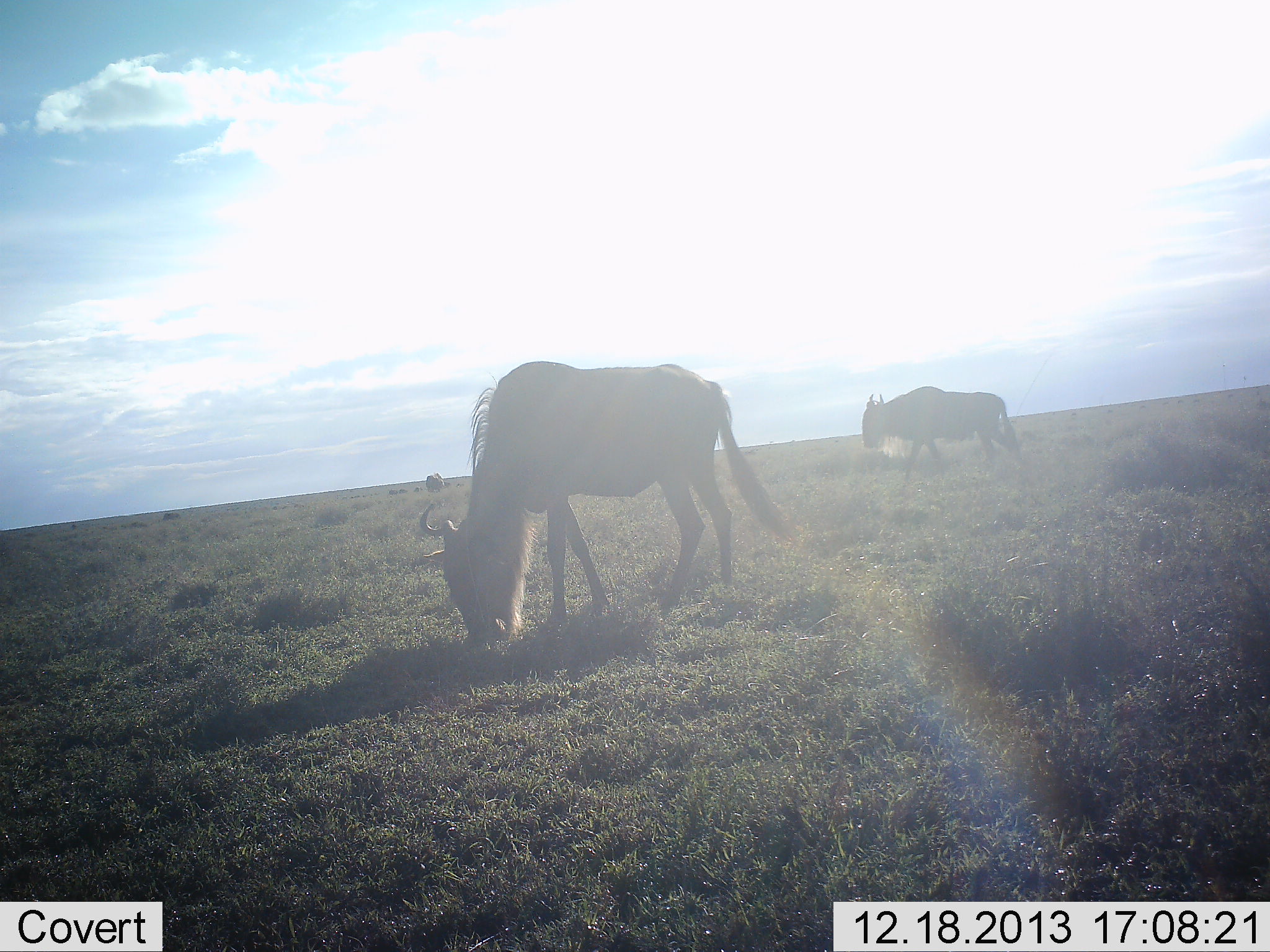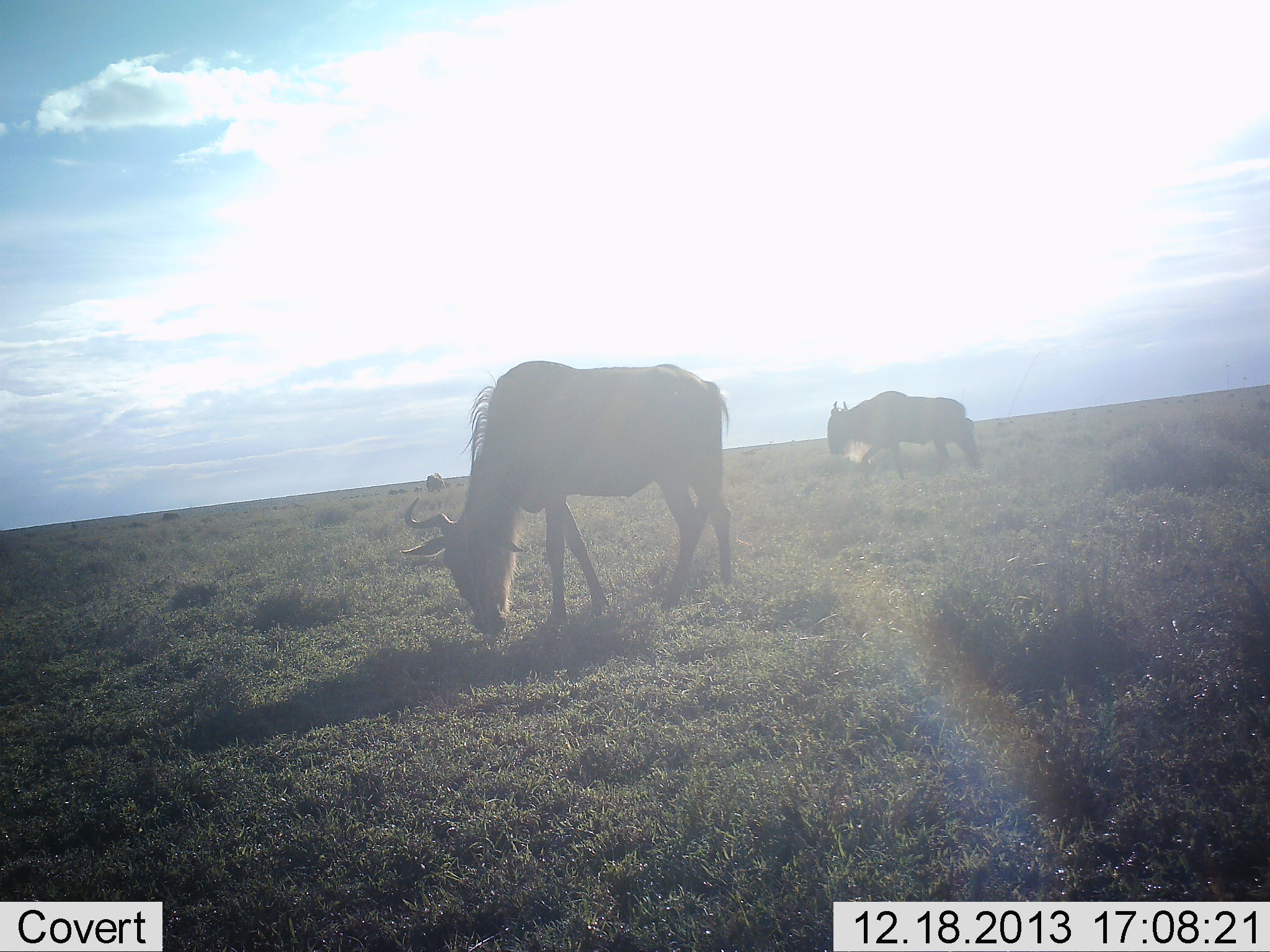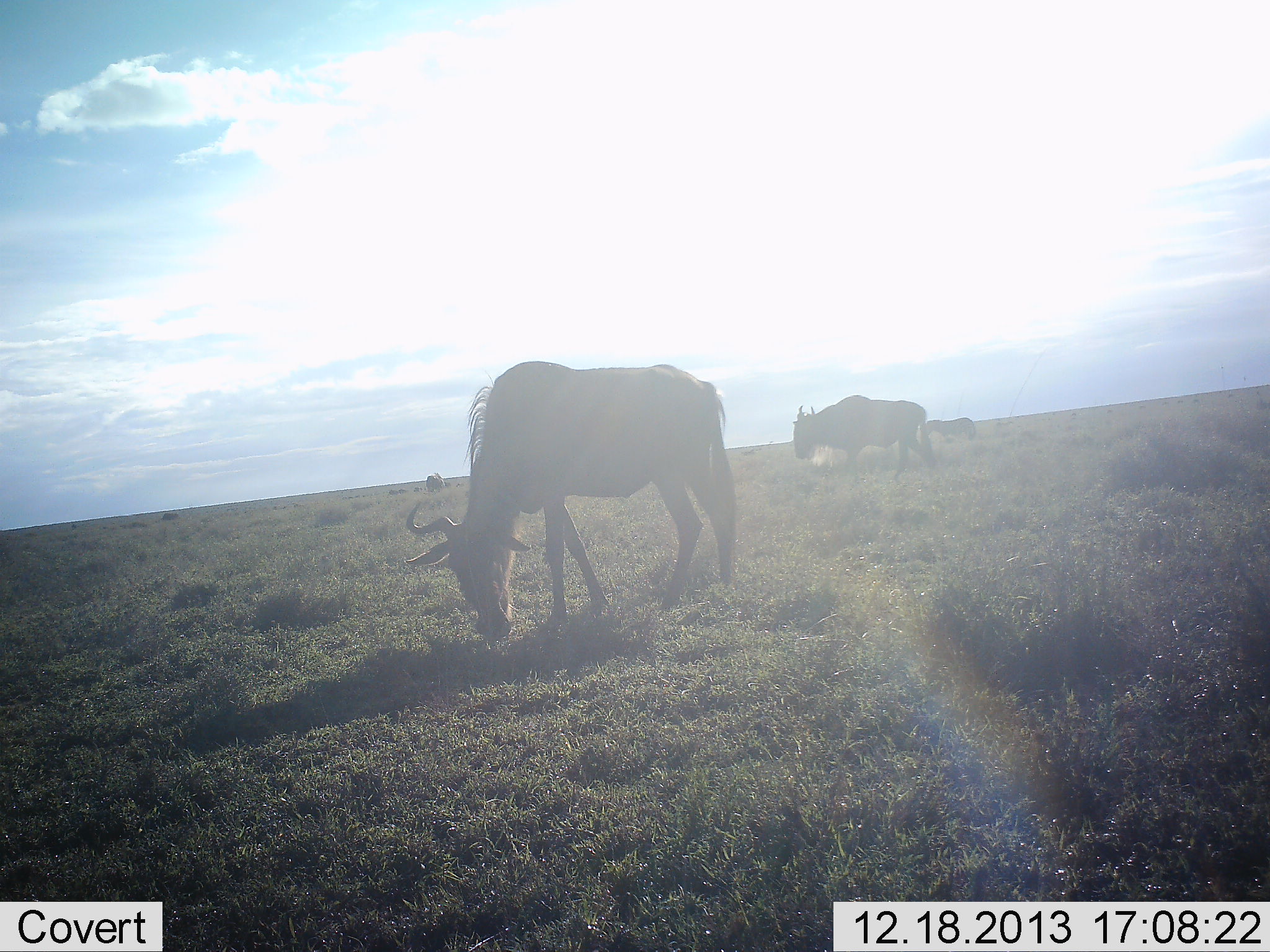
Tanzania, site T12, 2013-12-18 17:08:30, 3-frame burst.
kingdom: Animalia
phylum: Chordata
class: Mammalia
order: Artiodactyla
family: Bovidae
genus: Connochaetes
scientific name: Connochaetes taurinus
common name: blue wildebeest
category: wildebeest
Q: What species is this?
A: Wildebeest (blue wildebeest) (Connochaetes taurinus).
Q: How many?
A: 2.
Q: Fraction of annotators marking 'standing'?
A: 18%.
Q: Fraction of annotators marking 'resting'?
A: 9%.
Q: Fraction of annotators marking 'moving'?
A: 36%.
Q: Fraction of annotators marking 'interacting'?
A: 0%.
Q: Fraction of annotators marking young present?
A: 0%.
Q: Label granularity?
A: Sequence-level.